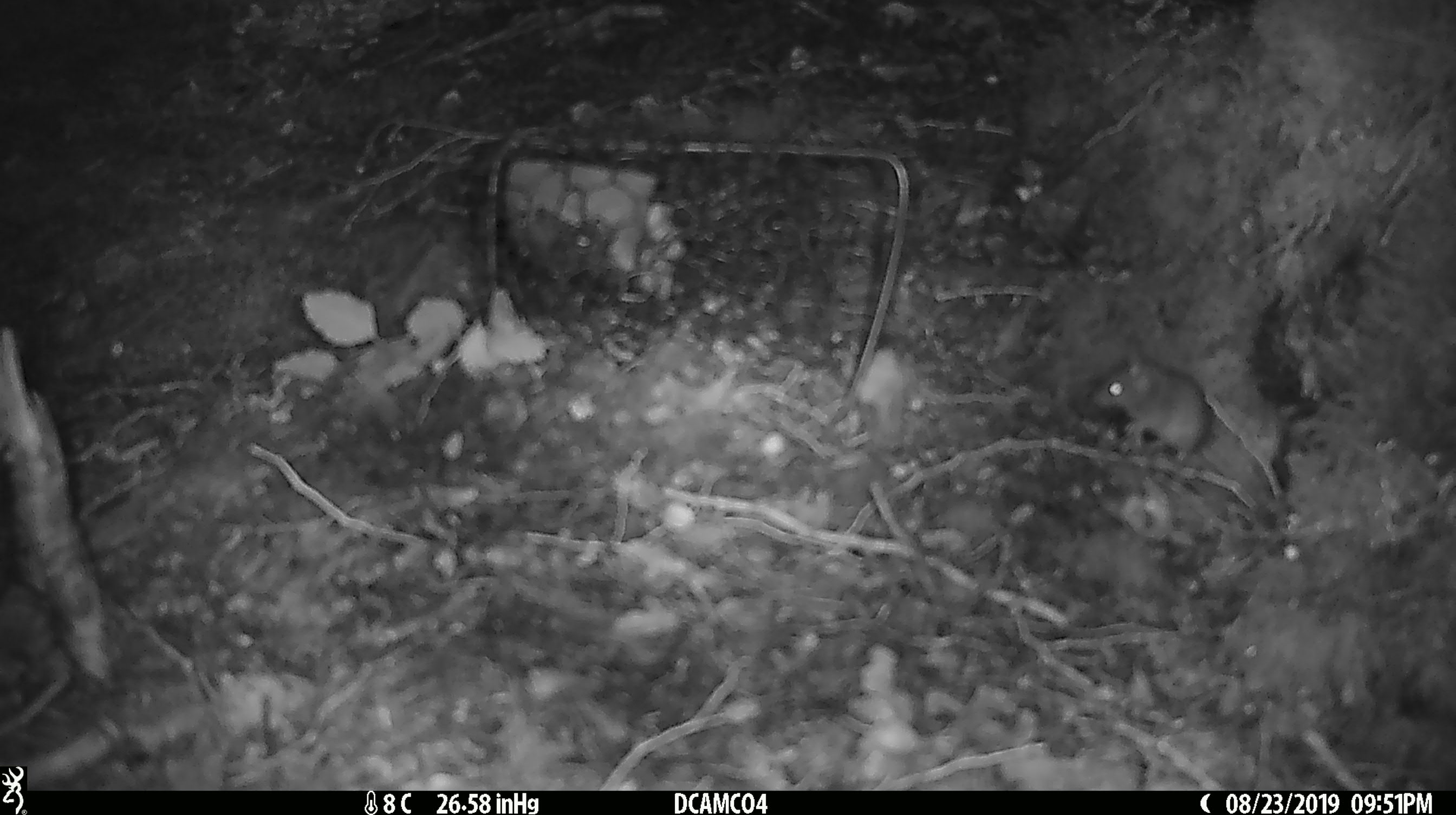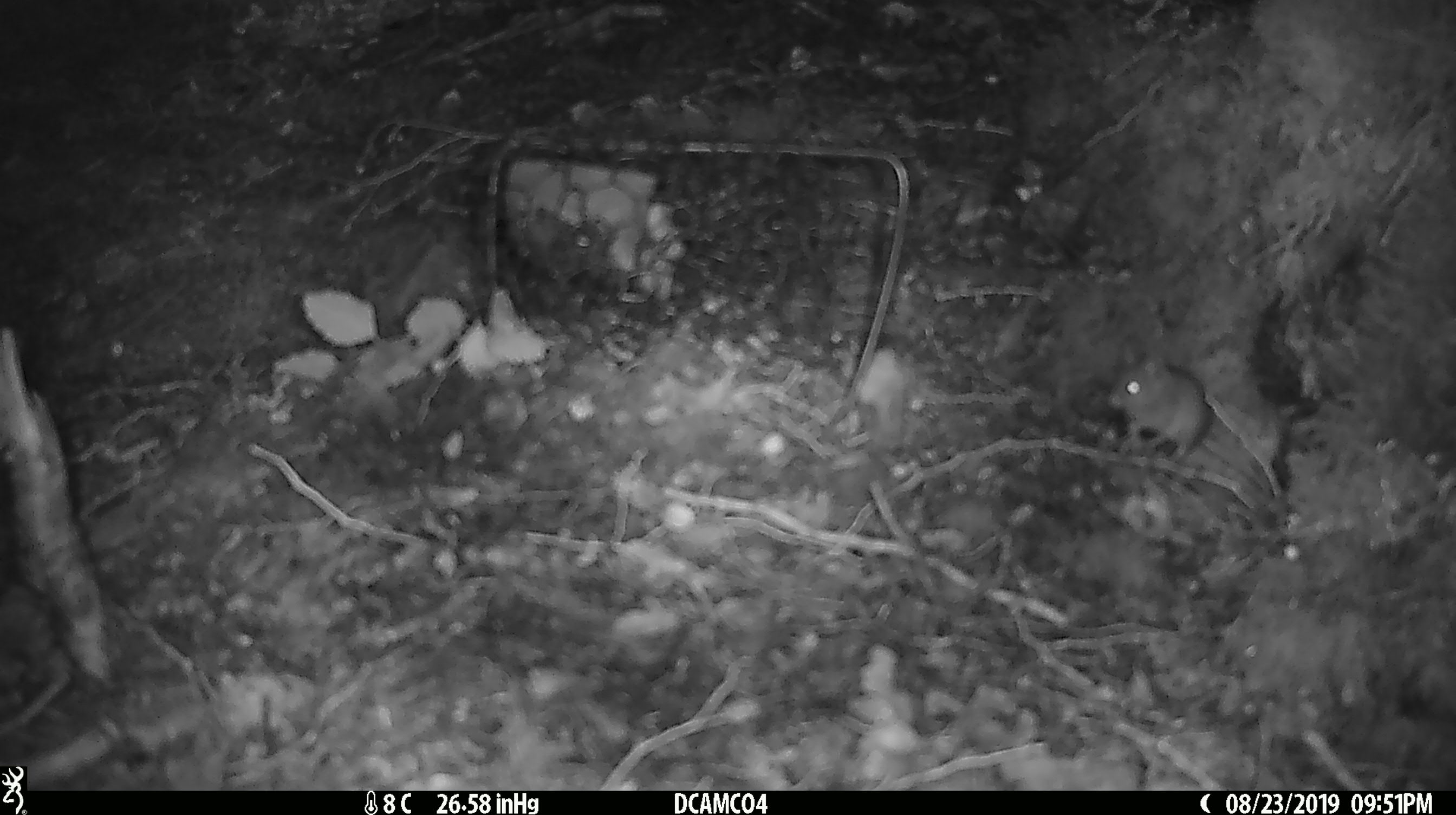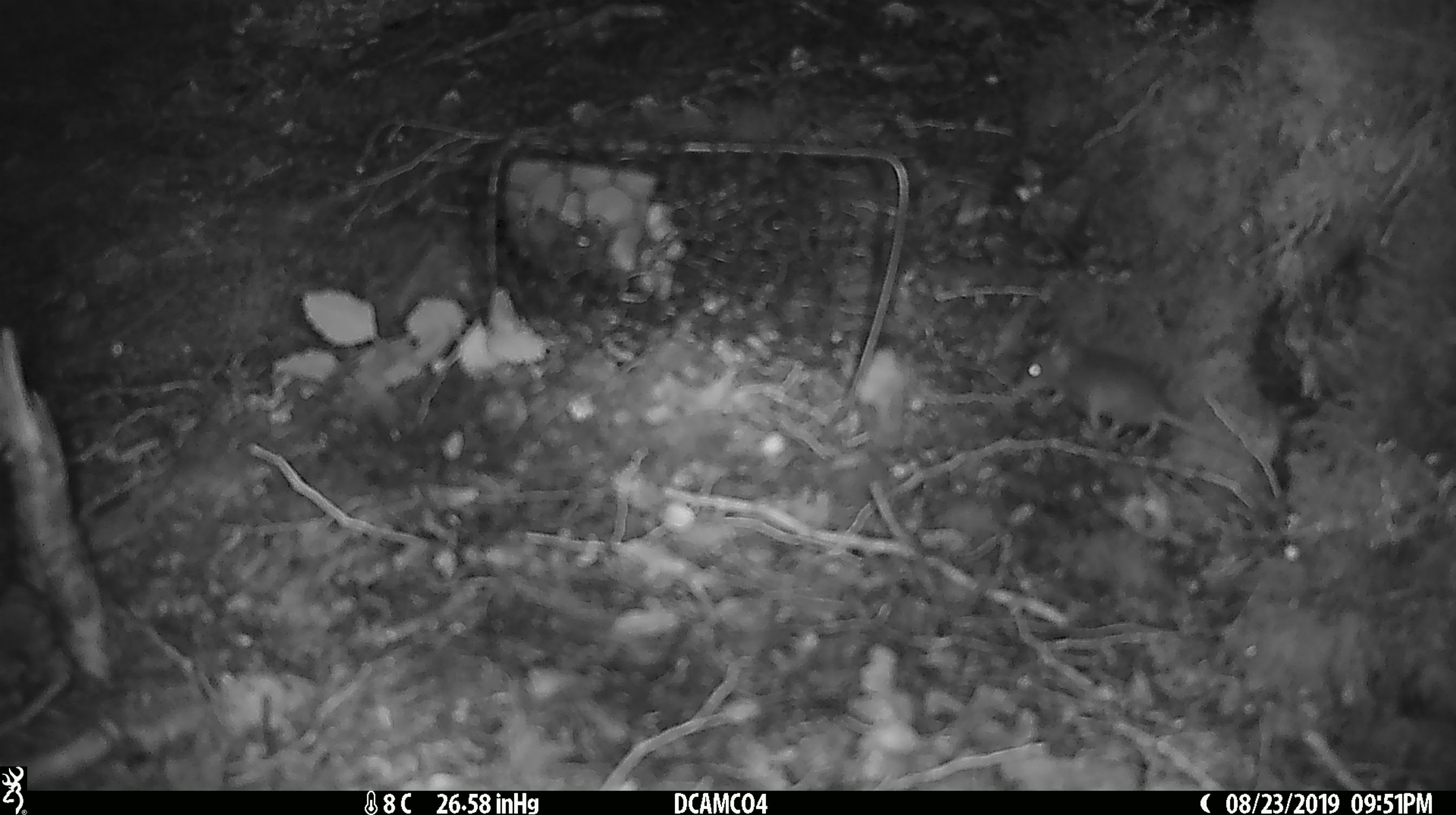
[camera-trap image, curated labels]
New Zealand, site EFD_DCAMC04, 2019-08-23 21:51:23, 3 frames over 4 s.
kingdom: Animalia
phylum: Chordata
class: Mammalia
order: Rodentia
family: Muridae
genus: Mus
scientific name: Mus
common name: mouse